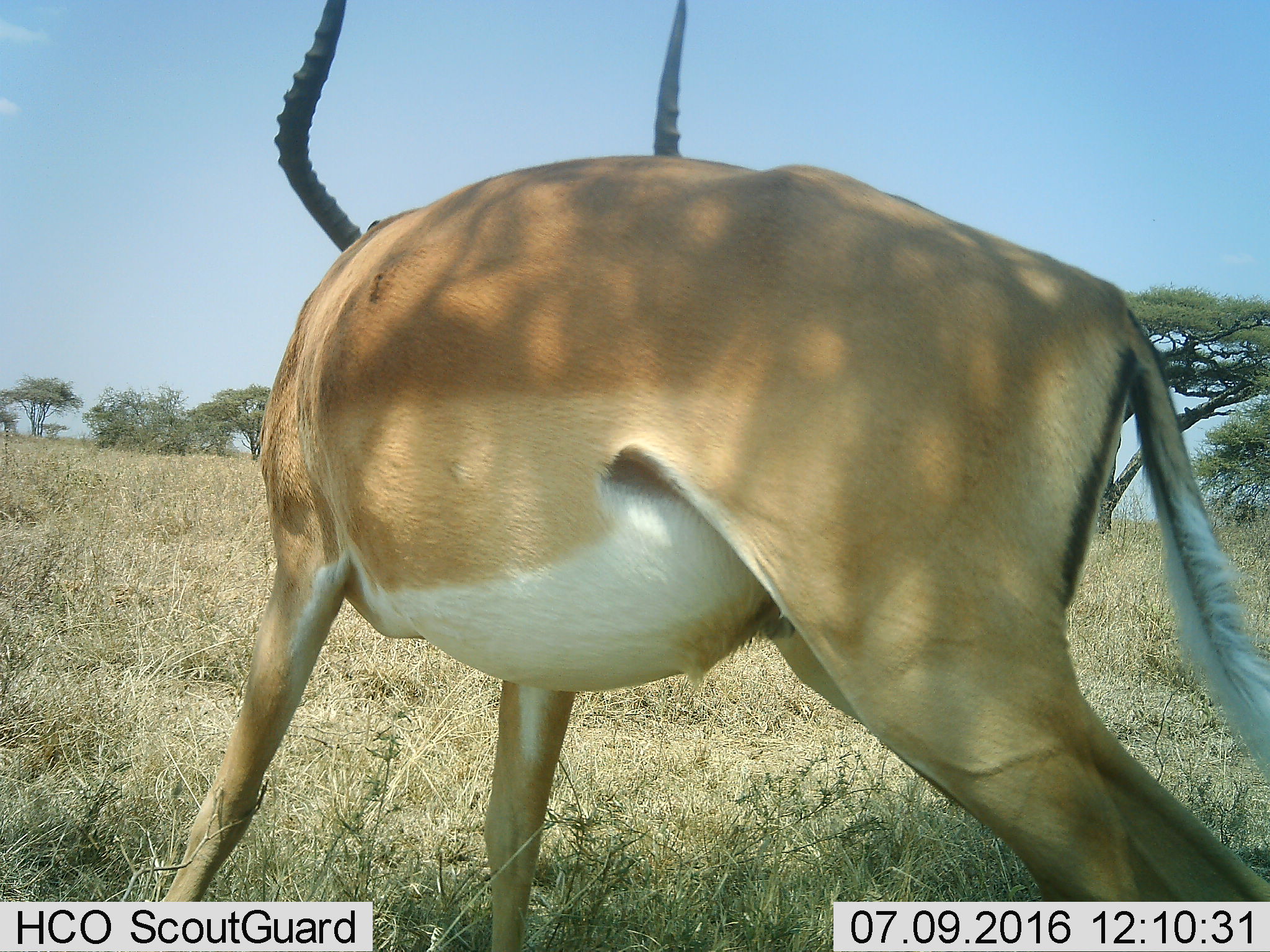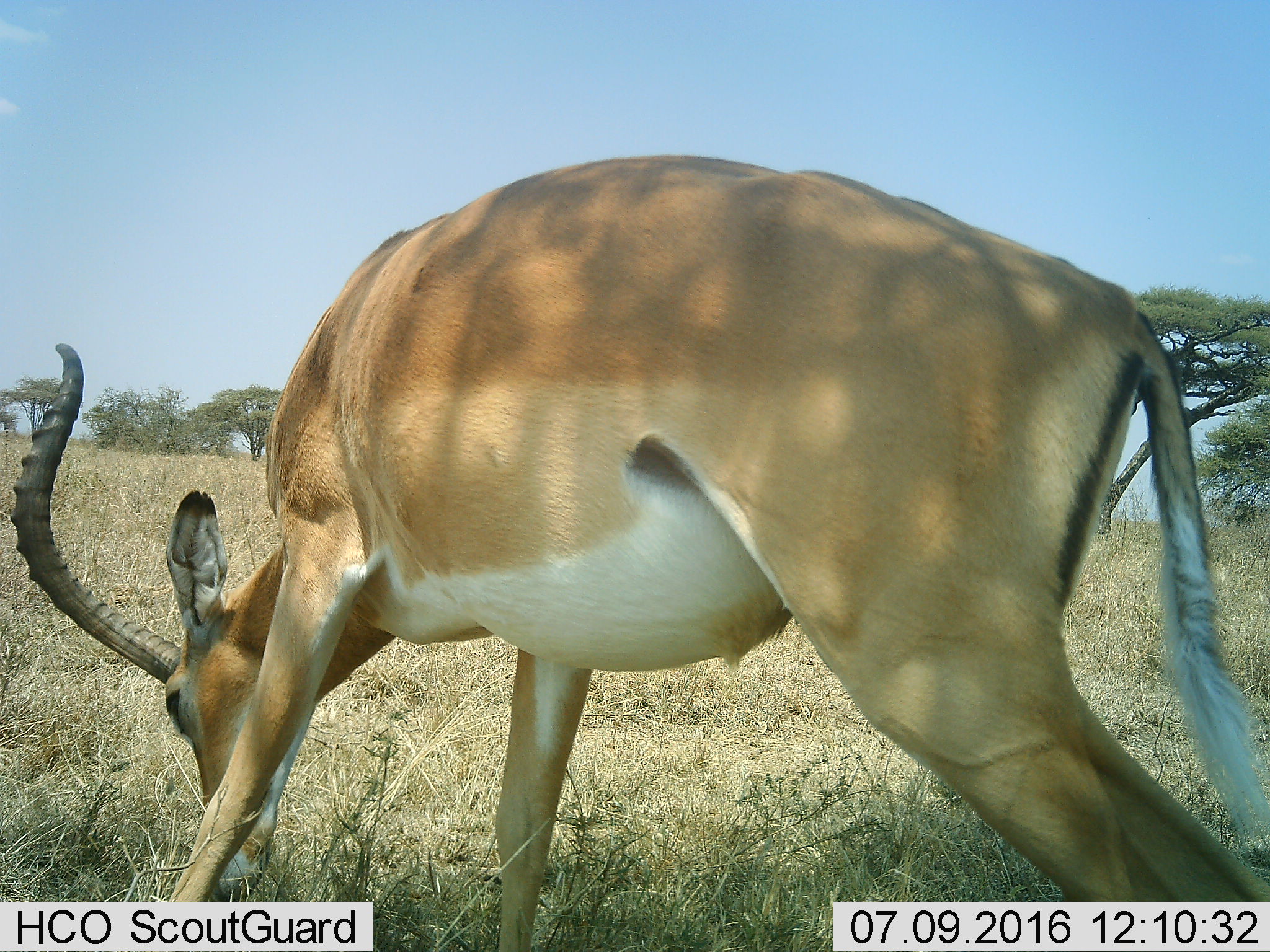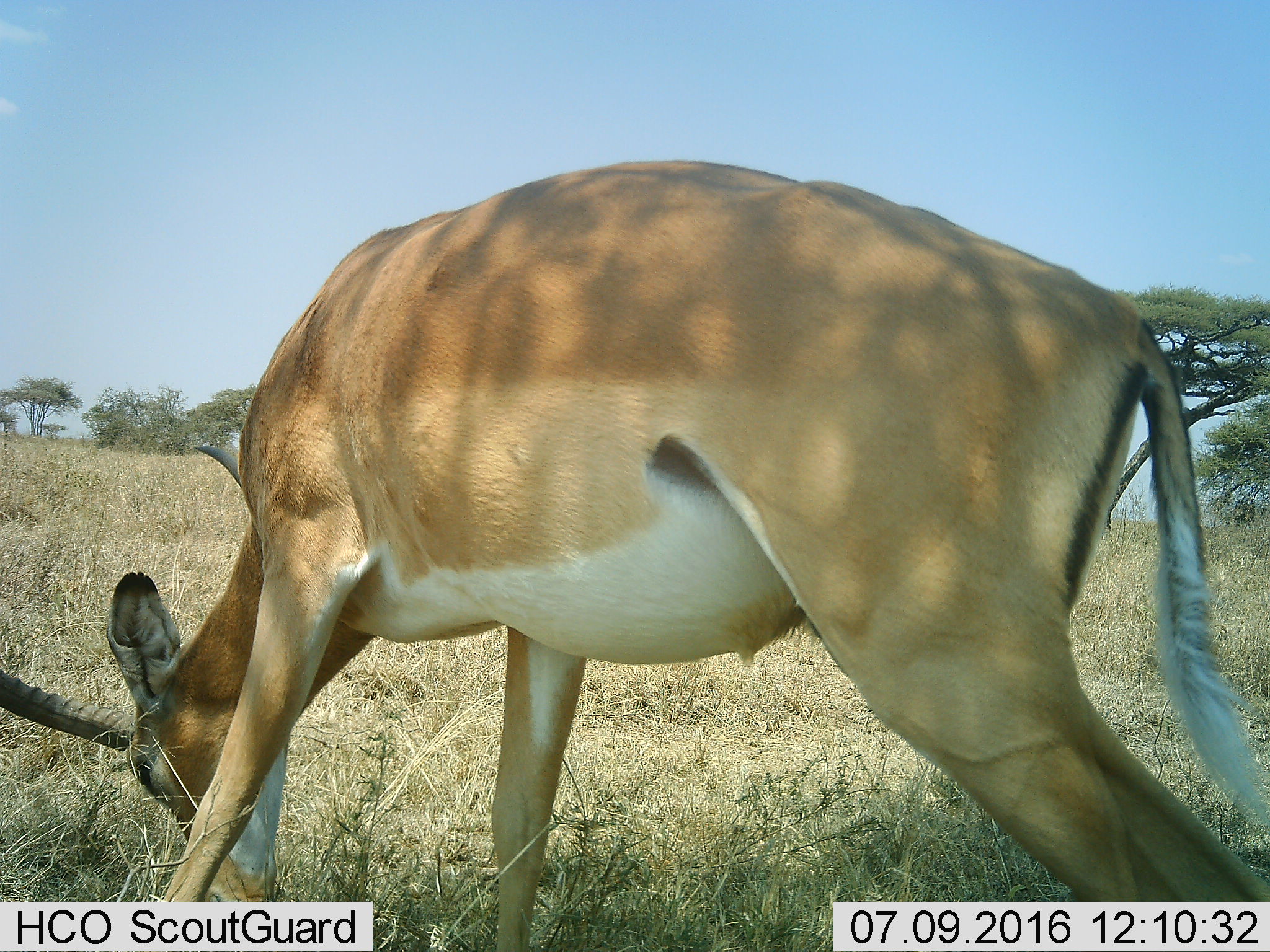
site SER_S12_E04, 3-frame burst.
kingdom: Animalia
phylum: Chordata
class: Mammalia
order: Artiodactyla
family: Bovidae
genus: Aepyceros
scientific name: Aepyceros melampus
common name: impala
Impala (Aepyceros melampus), count 1. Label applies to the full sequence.